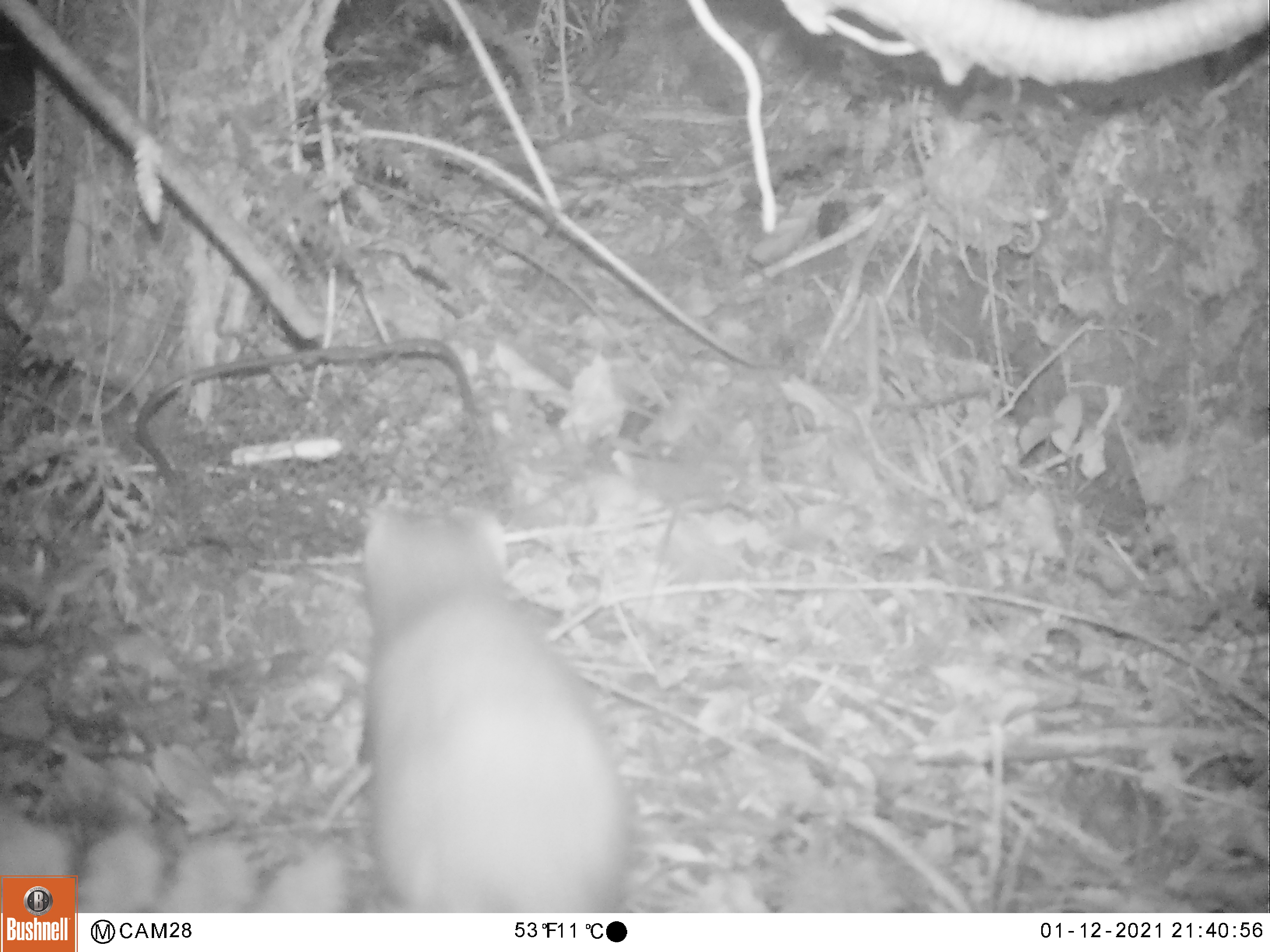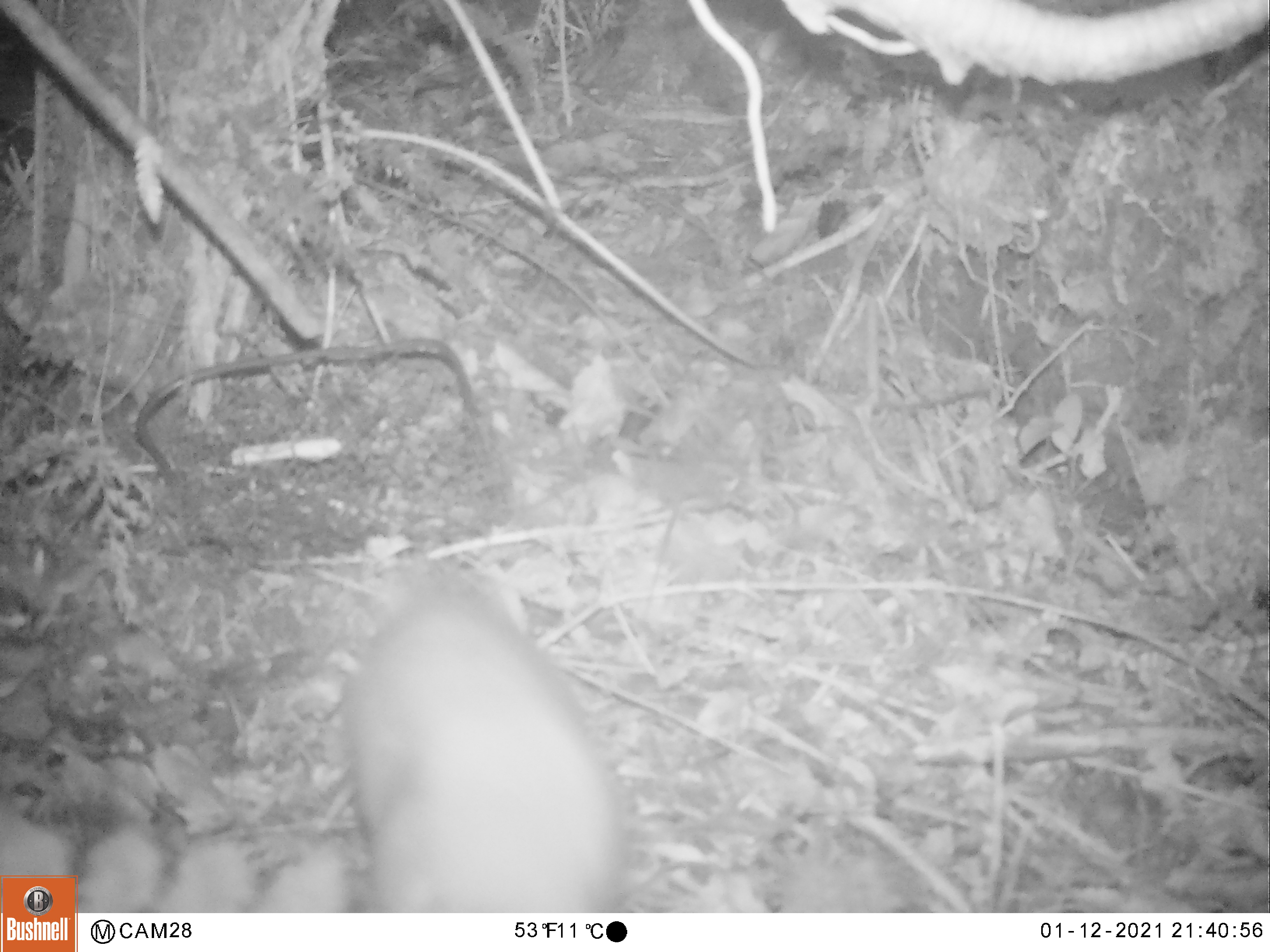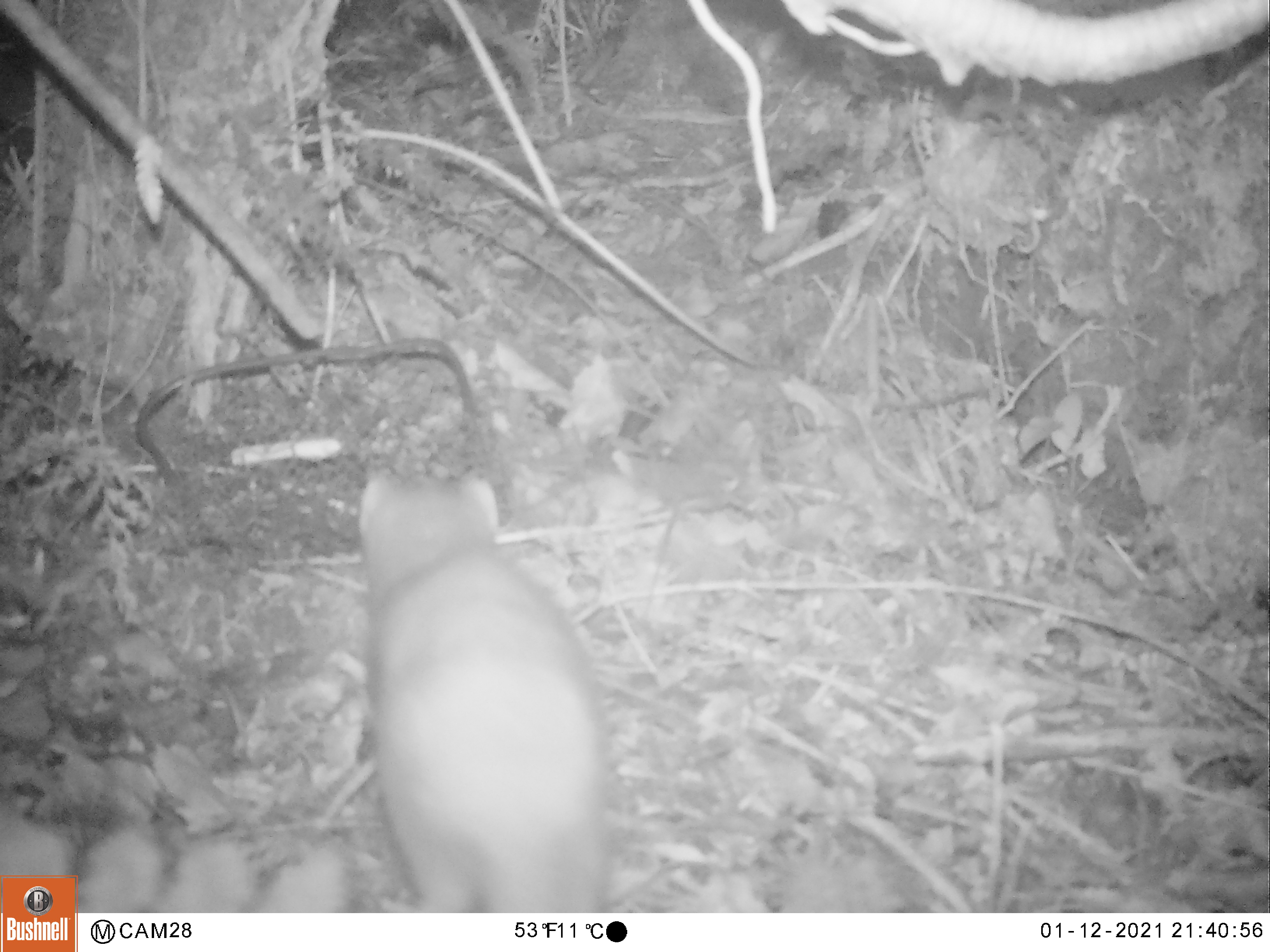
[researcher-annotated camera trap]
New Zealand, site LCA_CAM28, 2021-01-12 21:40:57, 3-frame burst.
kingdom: Animalia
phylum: Chordata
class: Mammalia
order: Carnivora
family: Mustelidae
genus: Mustela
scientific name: Mustela erminea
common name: stoat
Stoat (Mustela erminea).